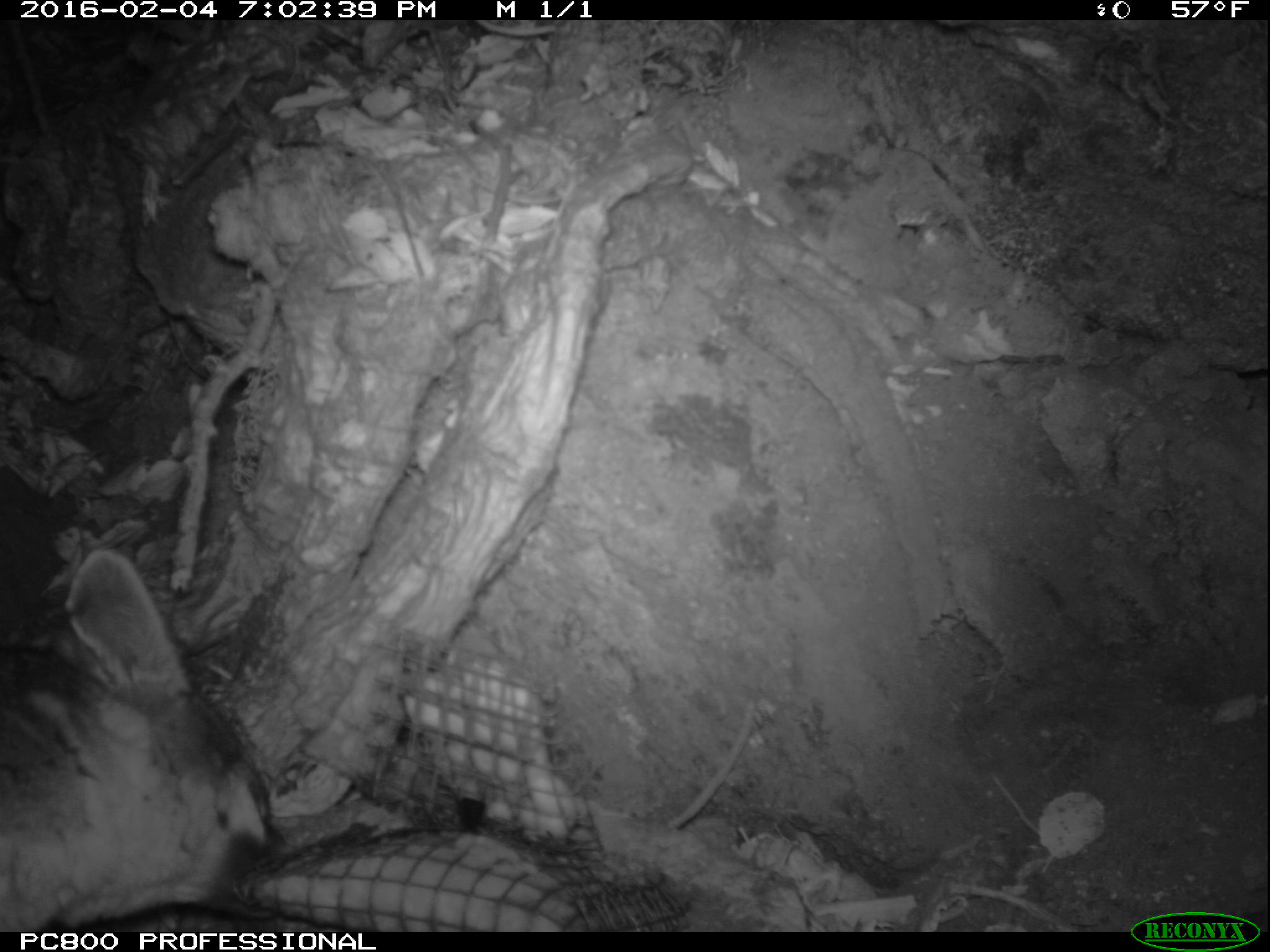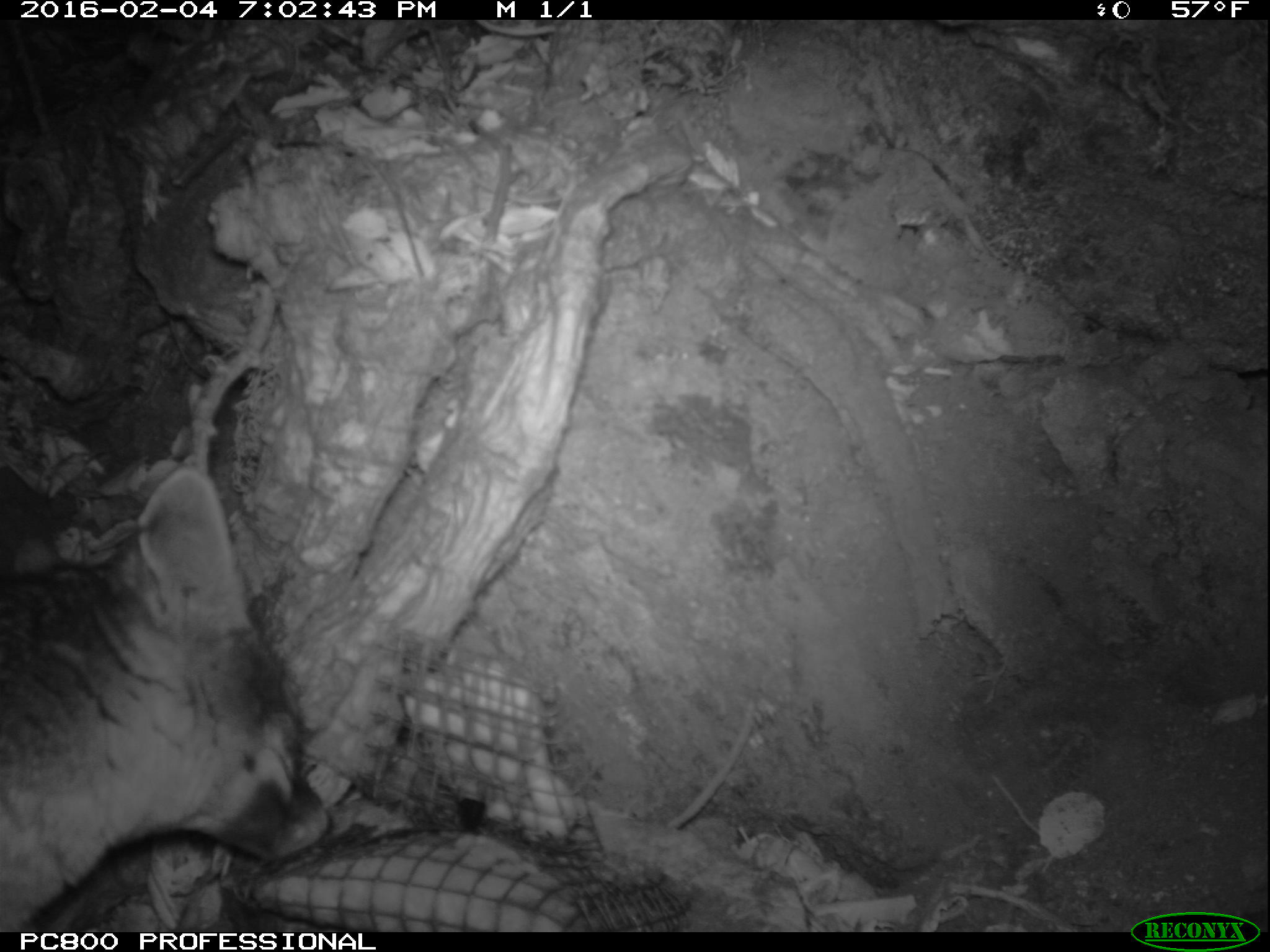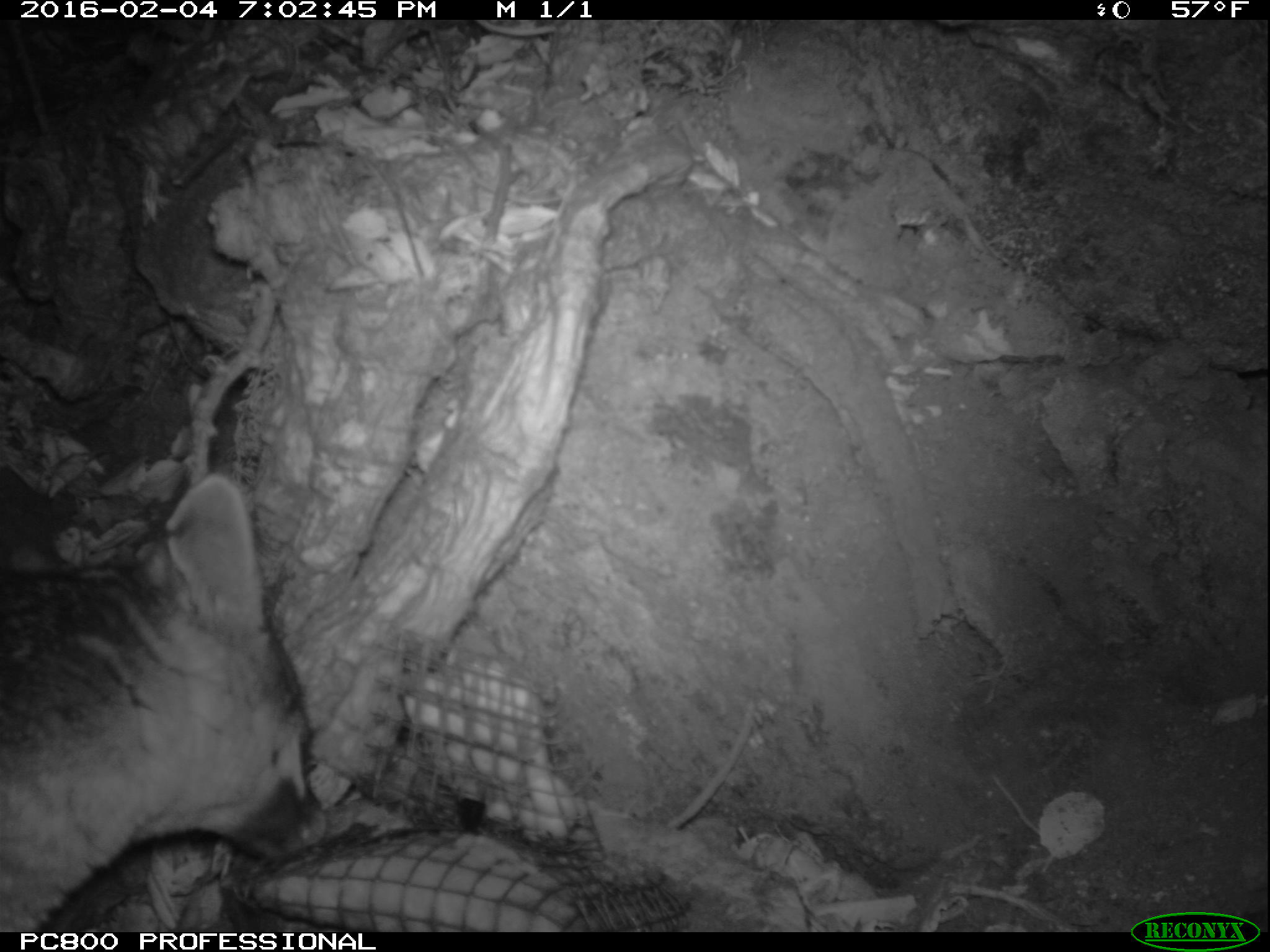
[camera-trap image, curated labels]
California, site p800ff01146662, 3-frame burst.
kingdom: Animalia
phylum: Chordata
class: Mammalia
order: Carnivora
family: Canidae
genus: Urocyon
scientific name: Urocyon littoralis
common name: island fox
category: fox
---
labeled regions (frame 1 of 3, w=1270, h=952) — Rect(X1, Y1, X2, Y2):
fox: Rect(0, 548, 280, 932)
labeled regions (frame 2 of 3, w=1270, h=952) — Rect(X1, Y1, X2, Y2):
fox: Rect(0, 464, 334, 932)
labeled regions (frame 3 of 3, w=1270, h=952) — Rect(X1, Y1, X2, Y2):
fox: Rect(0, 472, 329, 951)